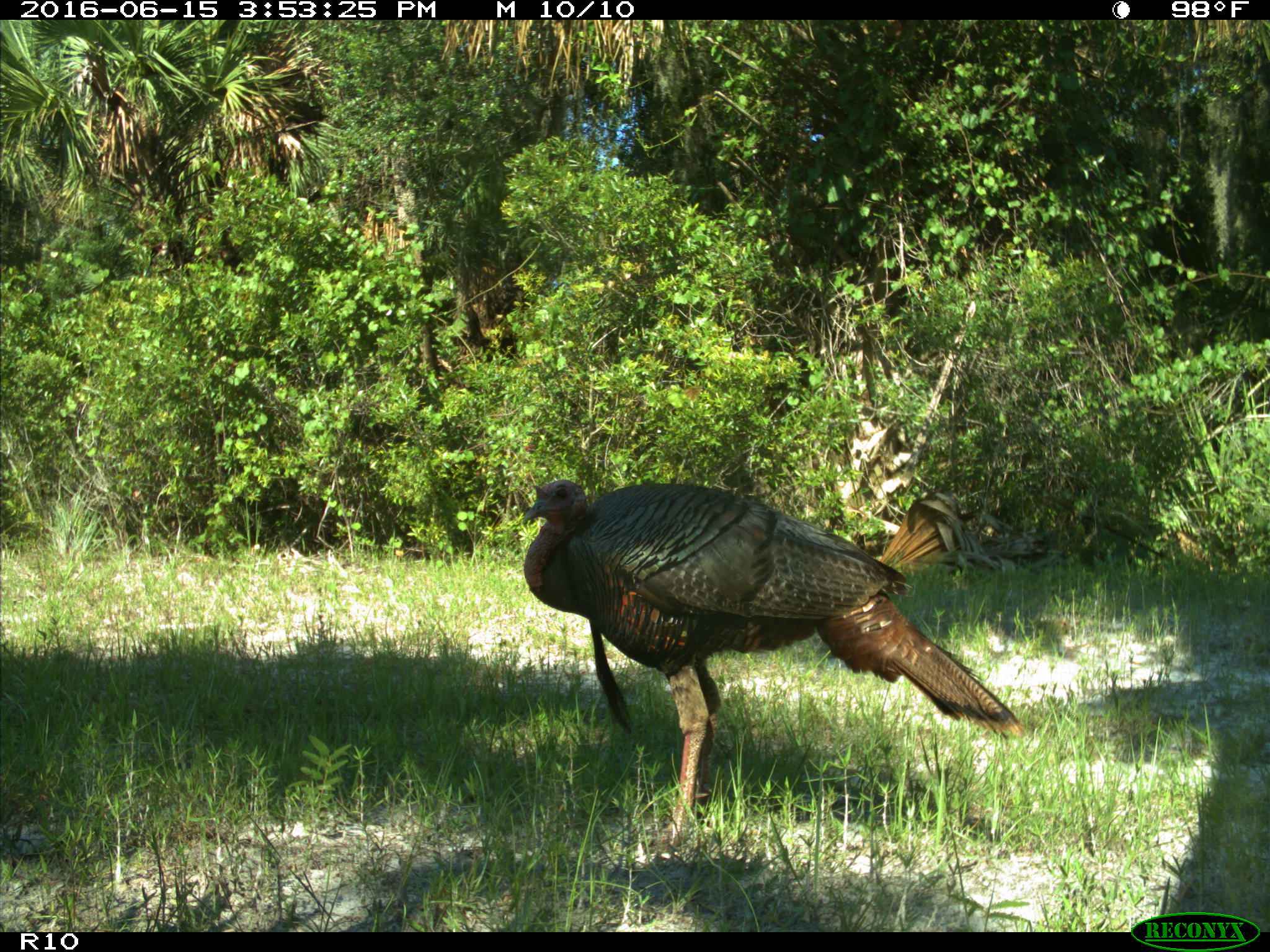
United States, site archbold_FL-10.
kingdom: Animalia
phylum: Chordata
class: Aves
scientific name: Aves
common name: birds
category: unidentified bird